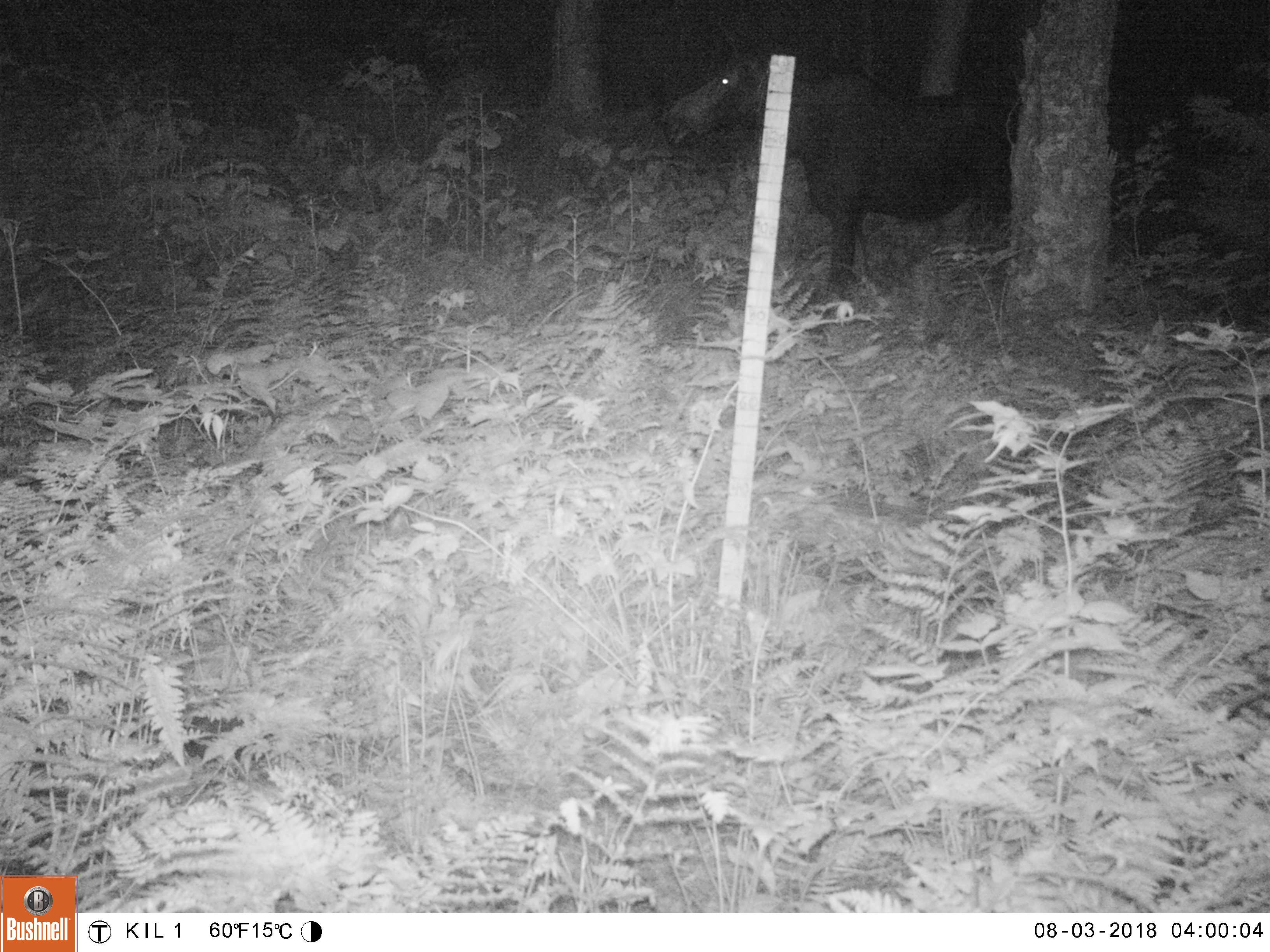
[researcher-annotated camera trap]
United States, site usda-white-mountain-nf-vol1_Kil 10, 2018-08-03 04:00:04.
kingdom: Animalia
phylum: Chordata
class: Mammalia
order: Artiodactyla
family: Cervidae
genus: Alces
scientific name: Alces alces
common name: moose